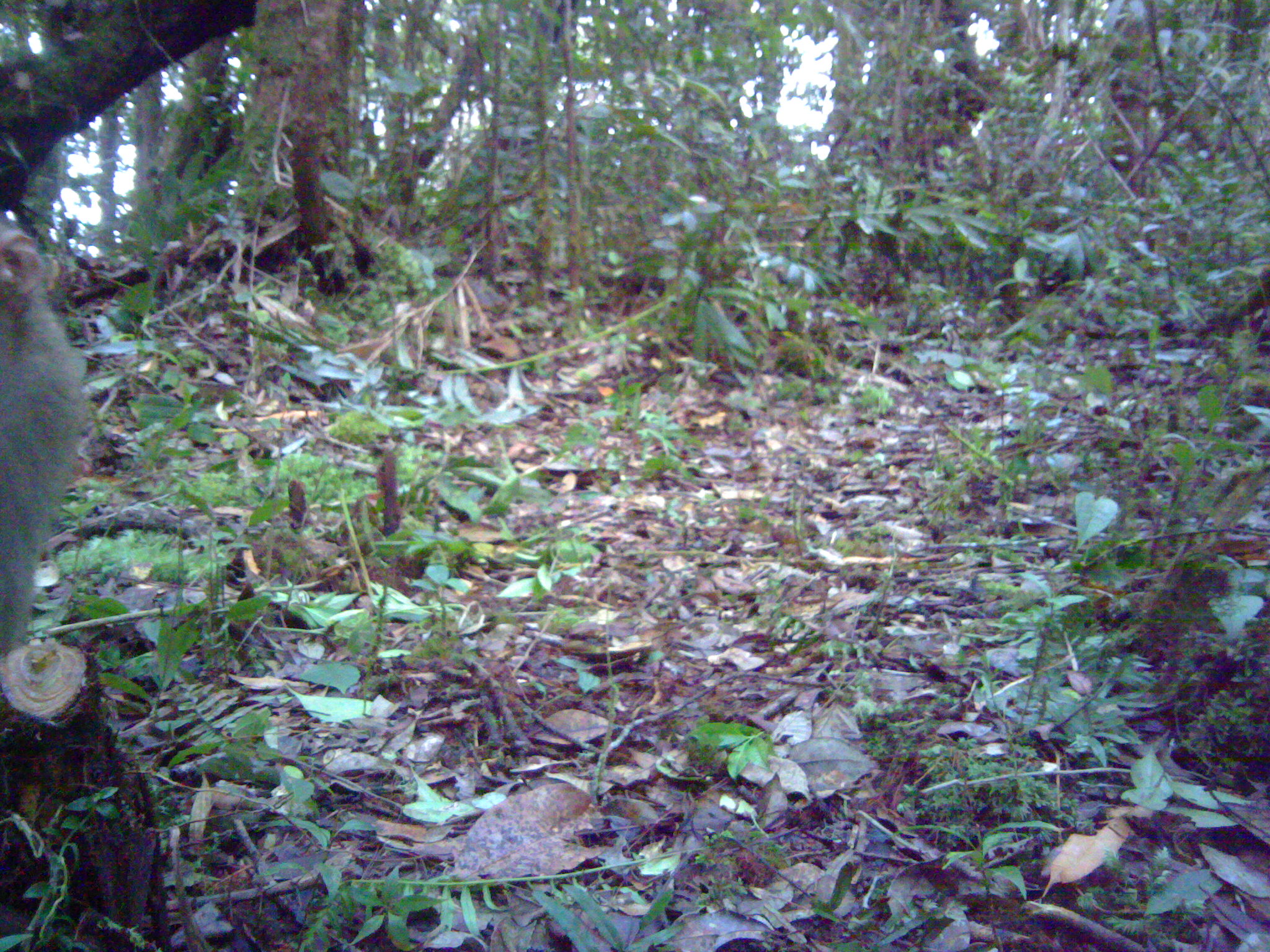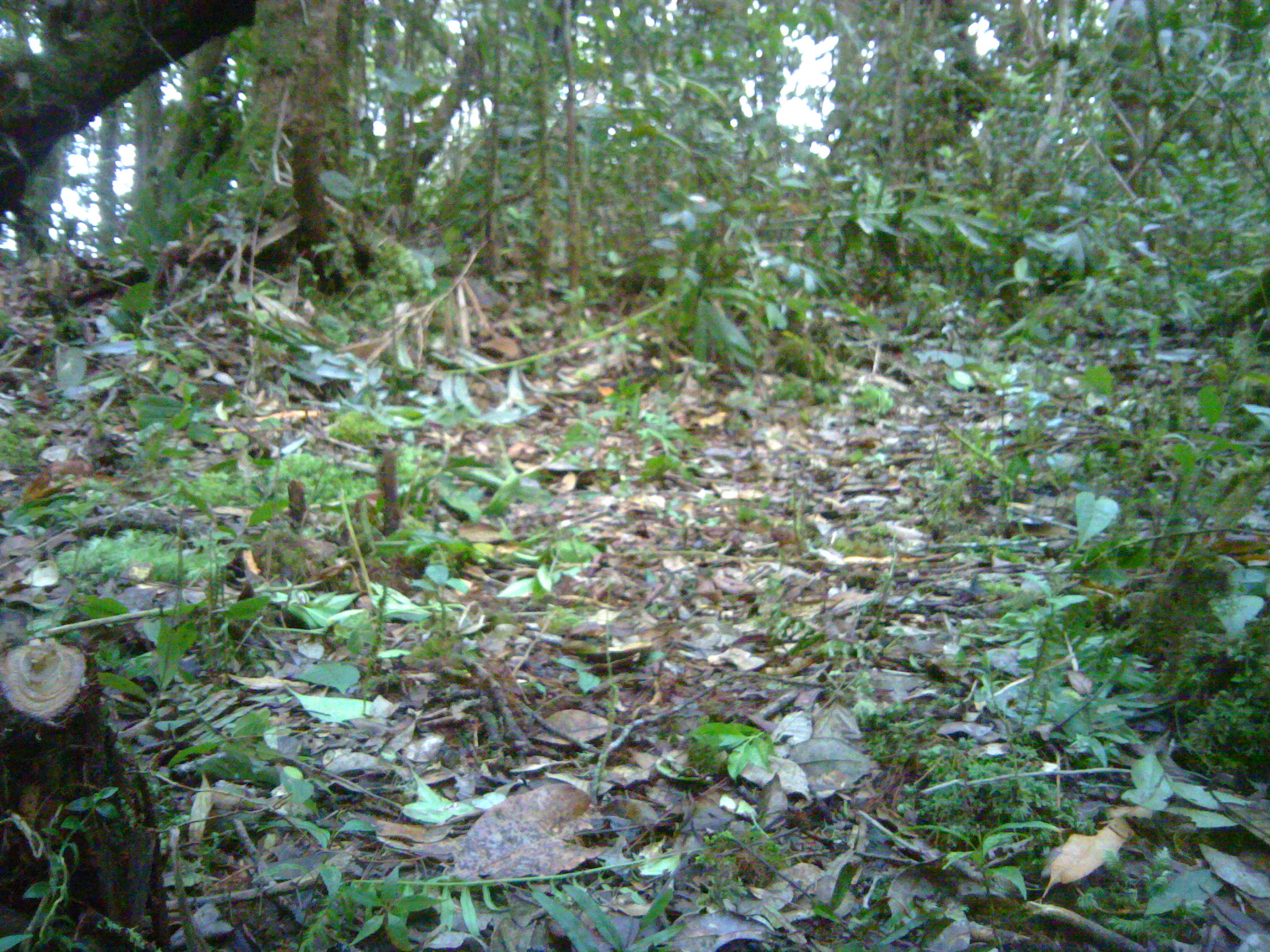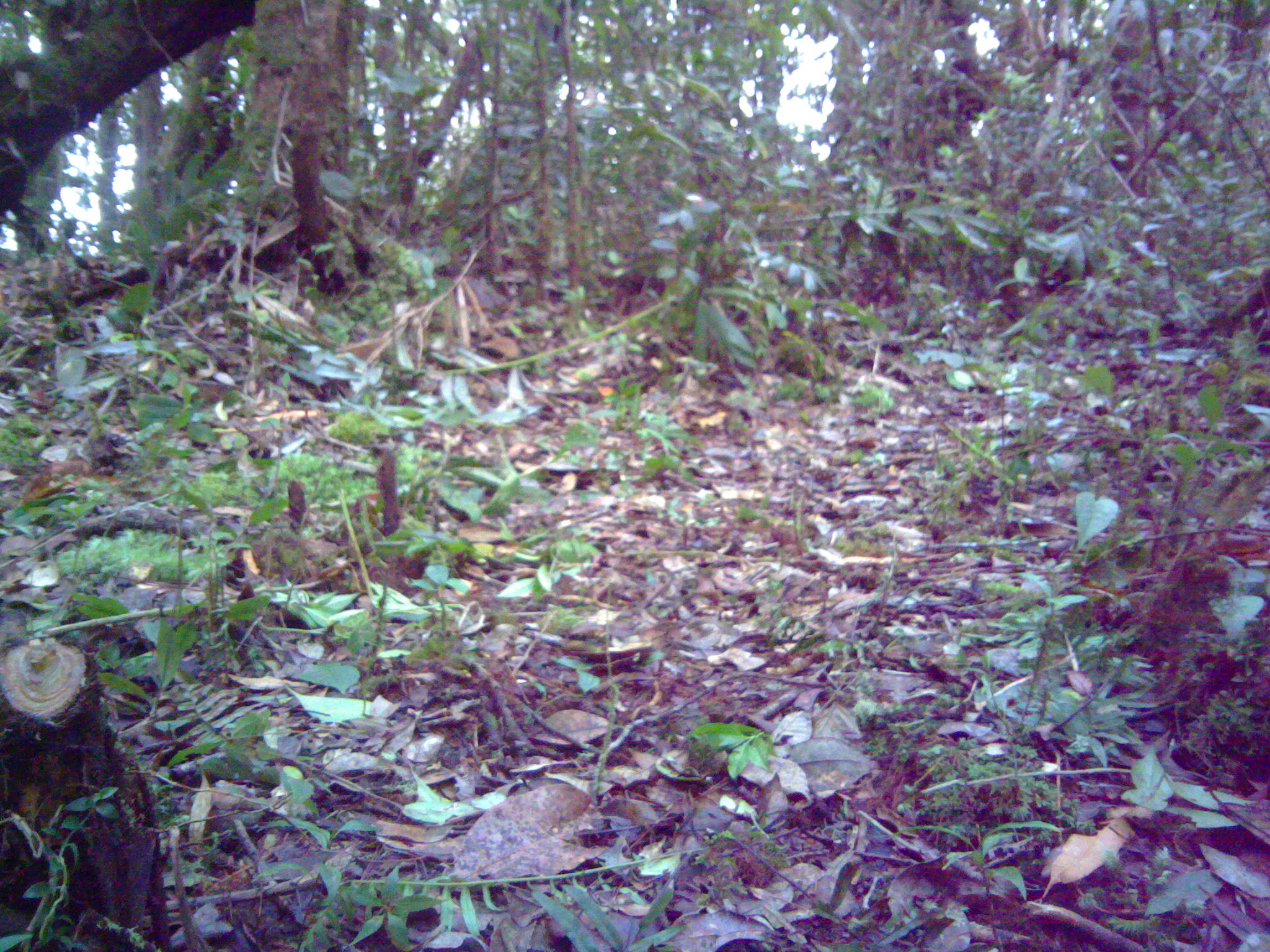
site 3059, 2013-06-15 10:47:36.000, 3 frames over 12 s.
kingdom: Animalia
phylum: Chordata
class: Mammalia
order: Primates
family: Cercopithecidae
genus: Macaca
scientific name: Macaca nemestrina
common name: southern pig-tailed macaque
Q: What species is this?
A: Macaca nemestrina (southern pig-tailed macaque).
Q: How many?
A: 1.